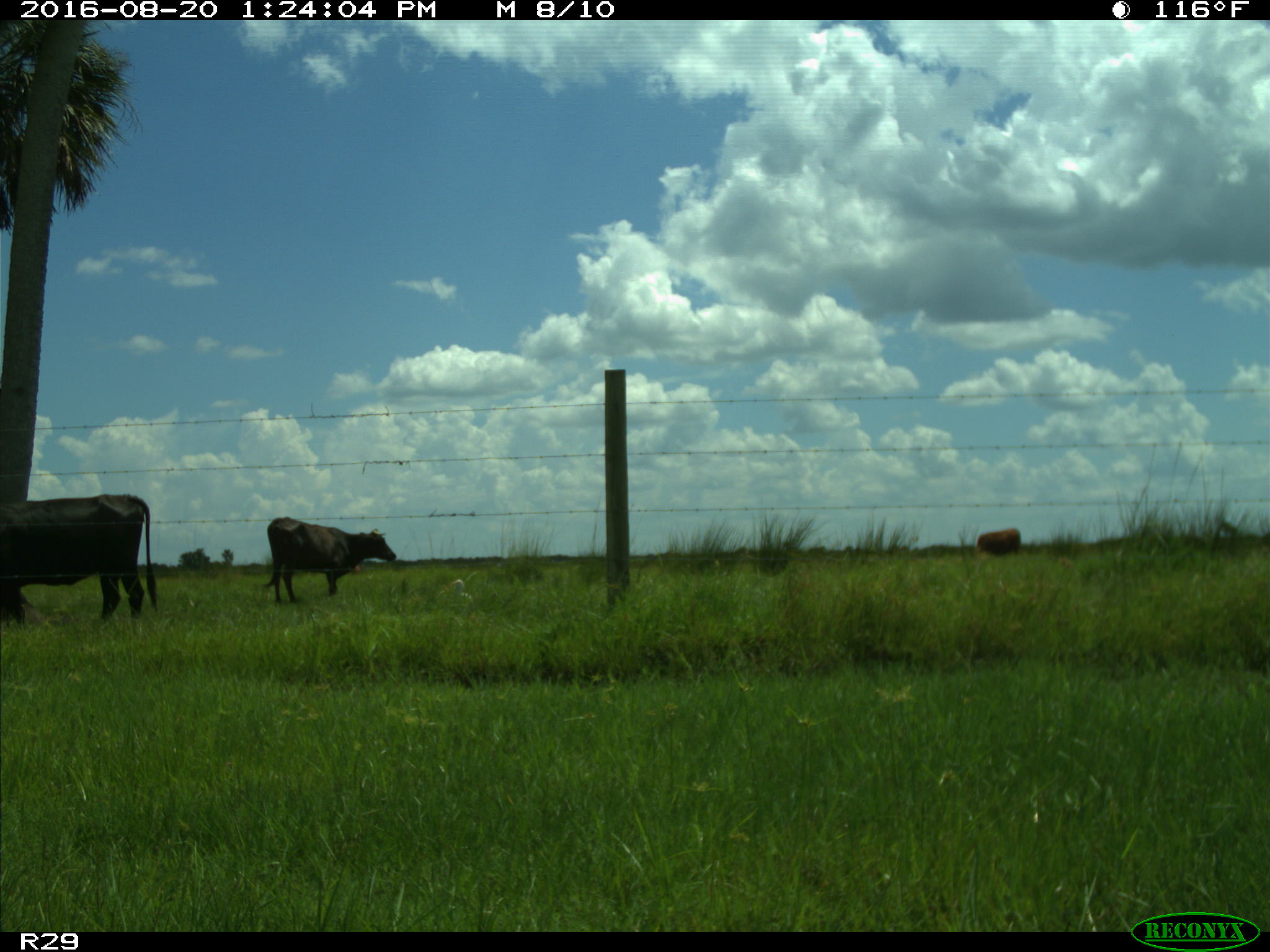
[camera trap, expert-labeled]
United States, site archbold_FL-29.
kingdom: Animalia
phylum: Chordata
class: Mammalia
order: Artiodactyla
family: Bovidae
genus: Bos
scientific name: Bos taurus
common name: domestic cow